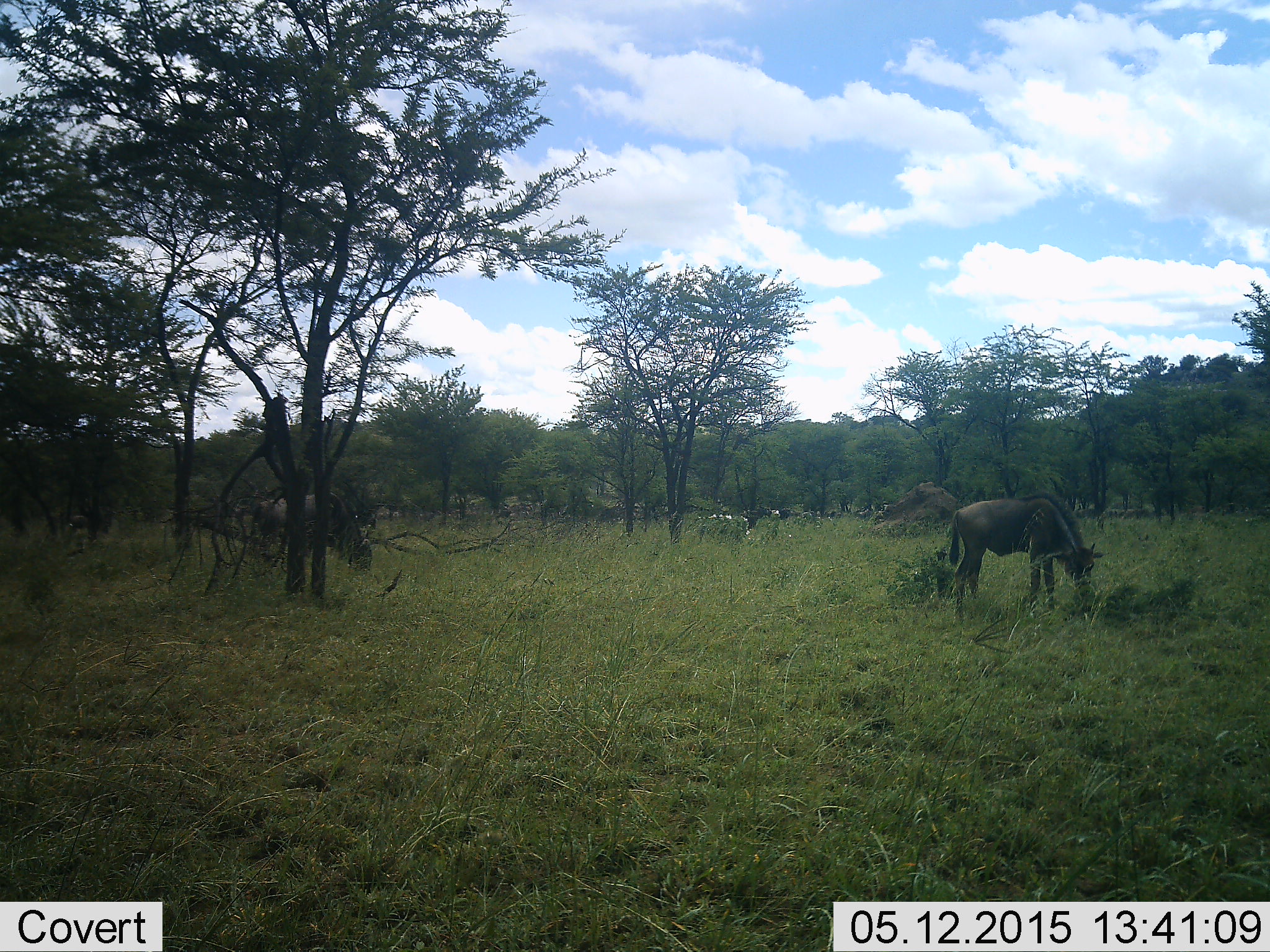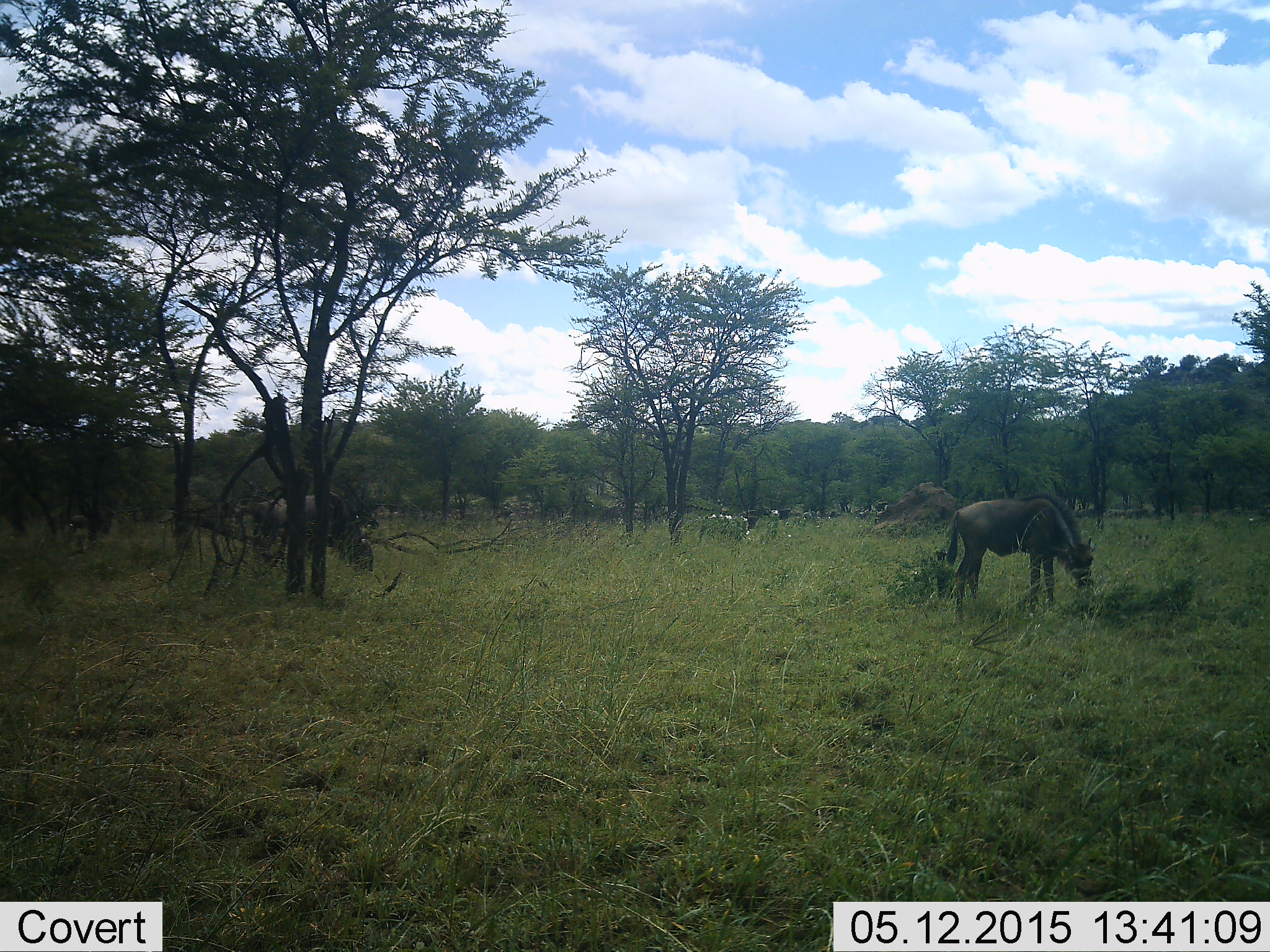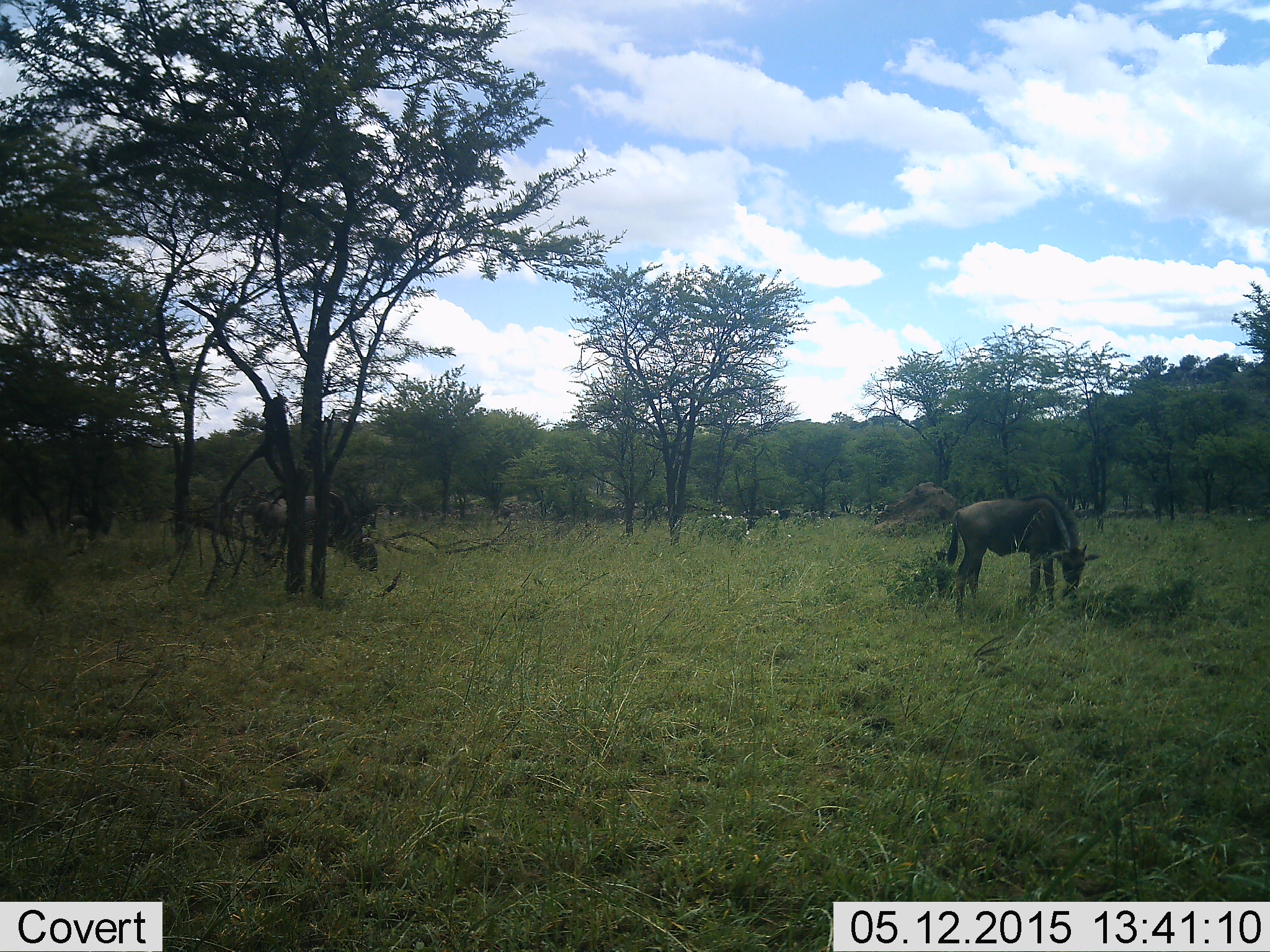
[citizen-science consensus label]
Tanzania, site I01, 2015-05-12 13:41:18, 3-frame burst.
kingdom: Animalia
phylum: Chordata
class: Mammalia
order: Artiodactyla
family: Bovidae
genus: Connochaetes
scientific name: Connochaetes taurinus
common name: blue wildebeest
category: wildebeest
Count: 2.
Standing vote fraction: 0%.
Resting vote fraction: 0%.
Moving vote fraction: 0%.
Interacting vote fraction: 0%.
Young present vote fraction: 20%.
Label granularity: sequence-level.